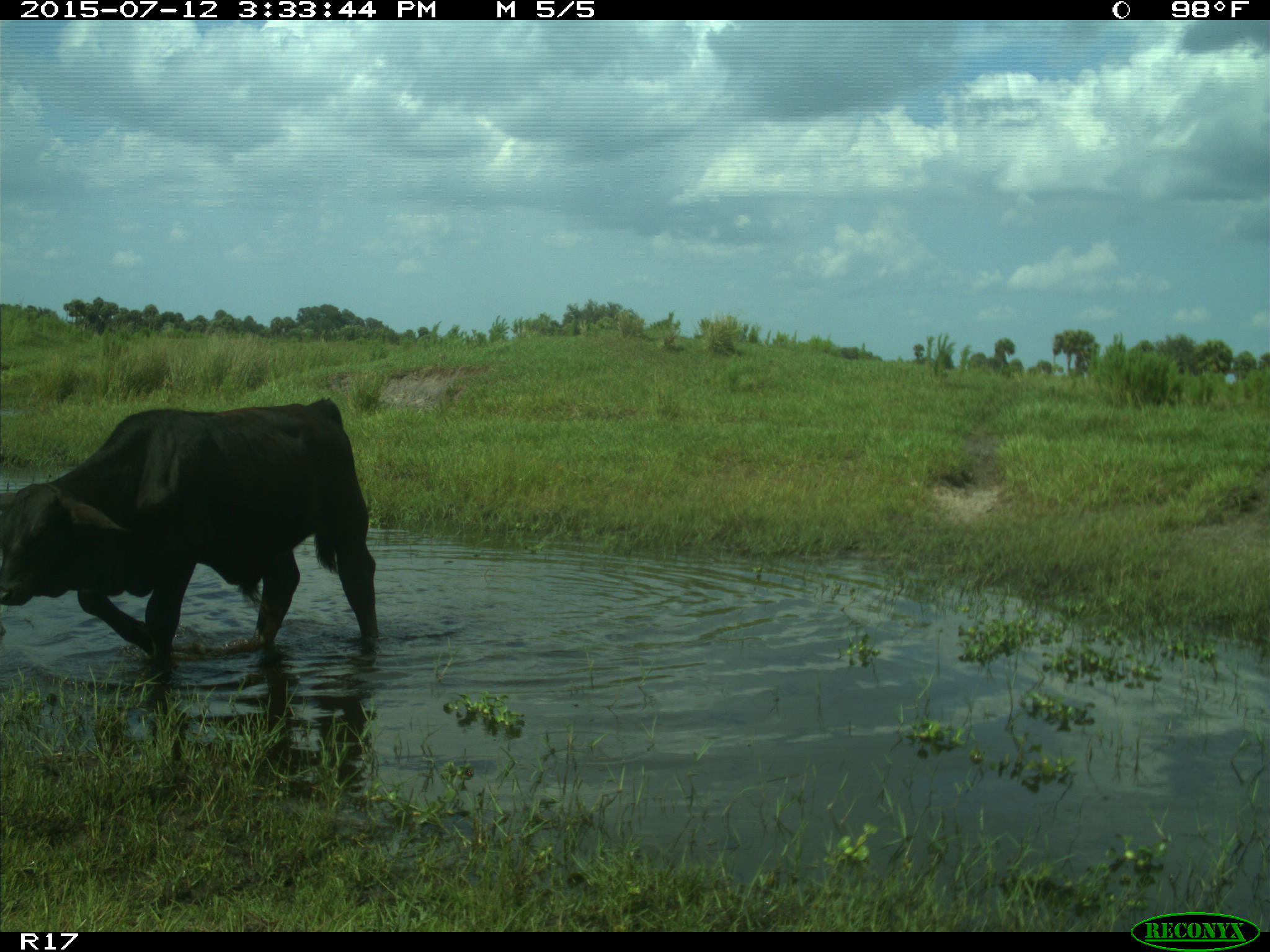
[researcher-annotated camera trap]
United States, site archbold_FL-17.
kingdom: Animalia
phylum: Chordata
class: Mammalia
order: Artiodactyla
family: Bovidae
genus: Bos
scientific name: Bos taurus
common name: domestic cow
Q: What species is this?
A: Bos taurus (domestic cow).